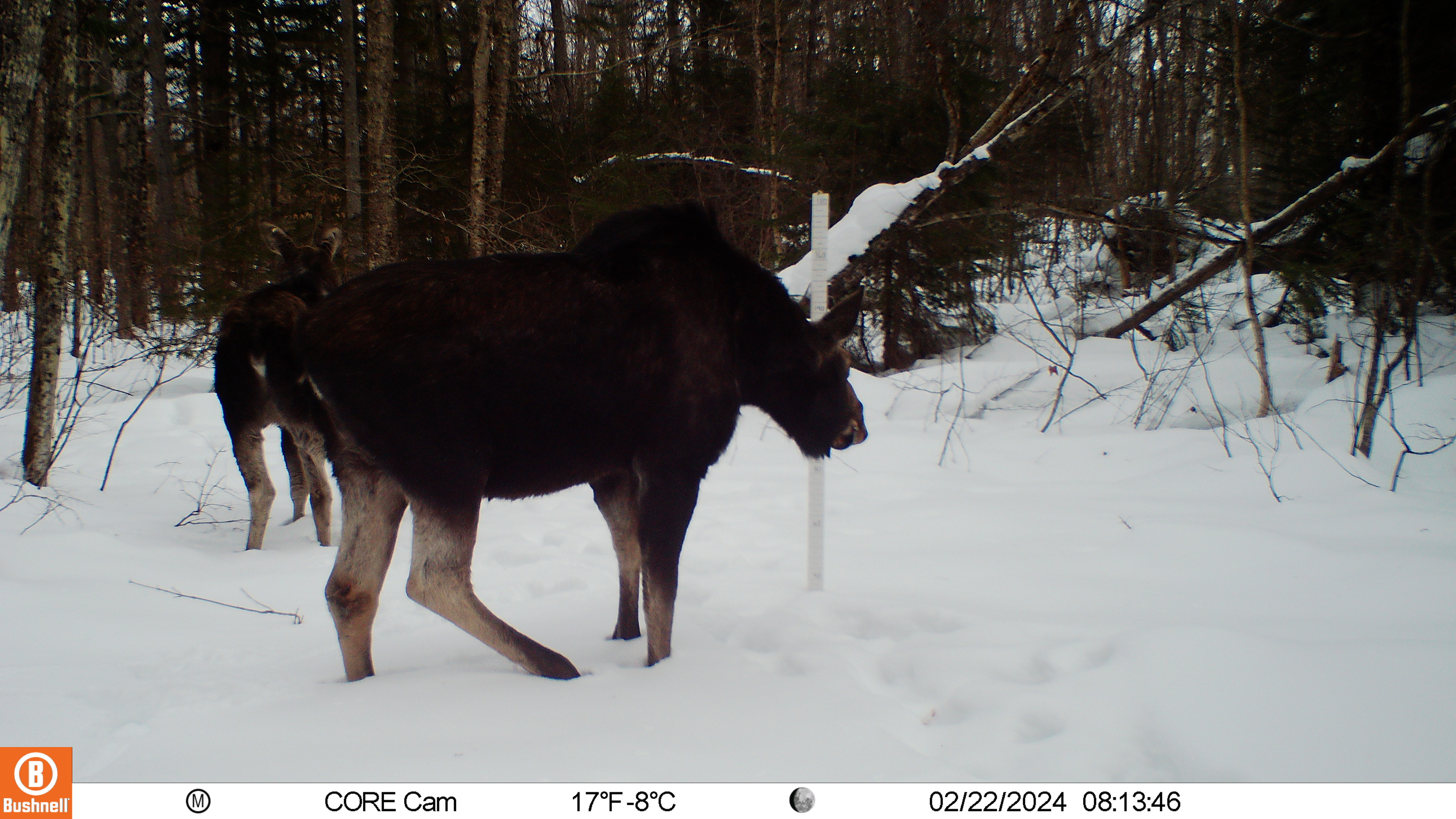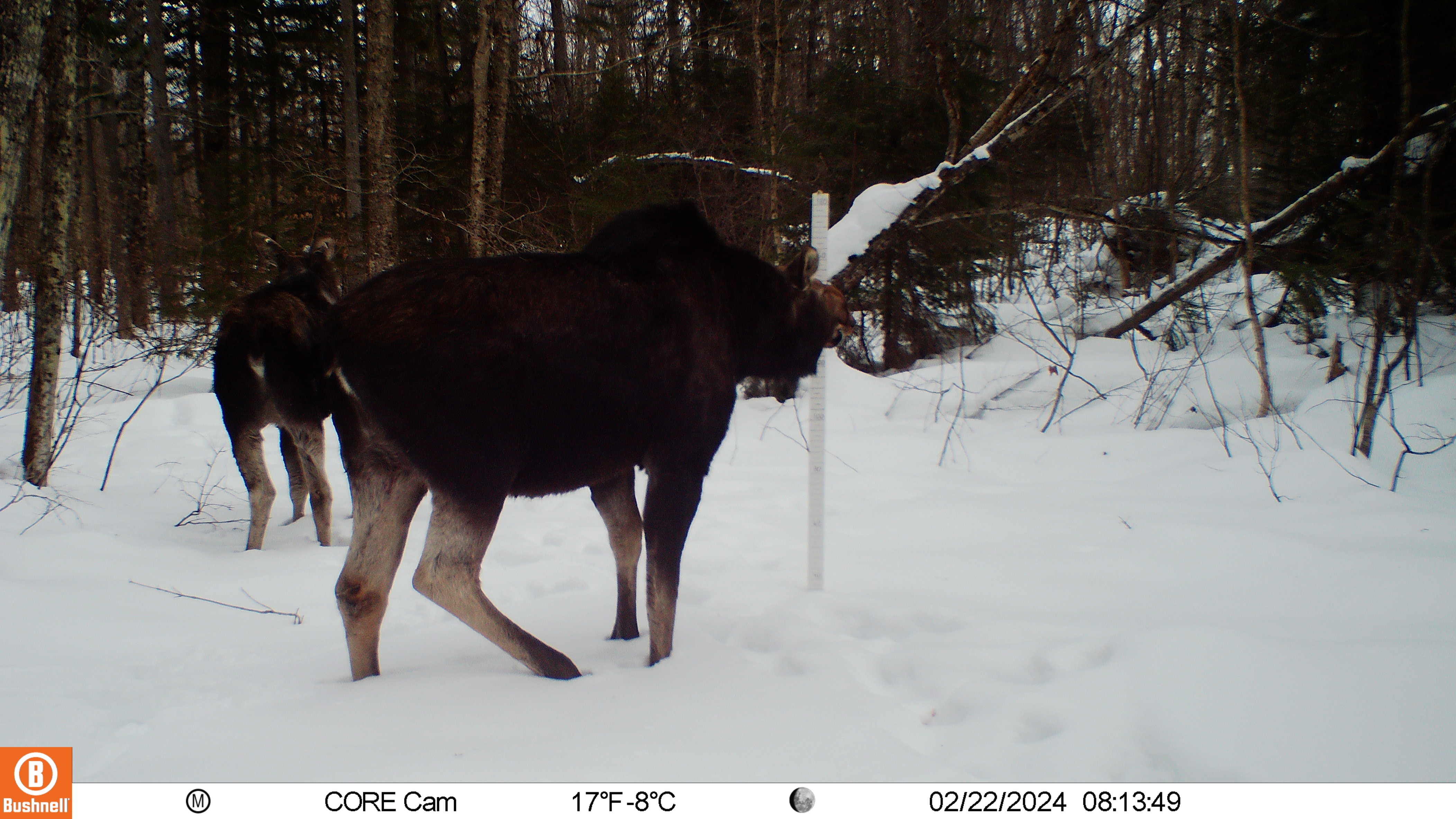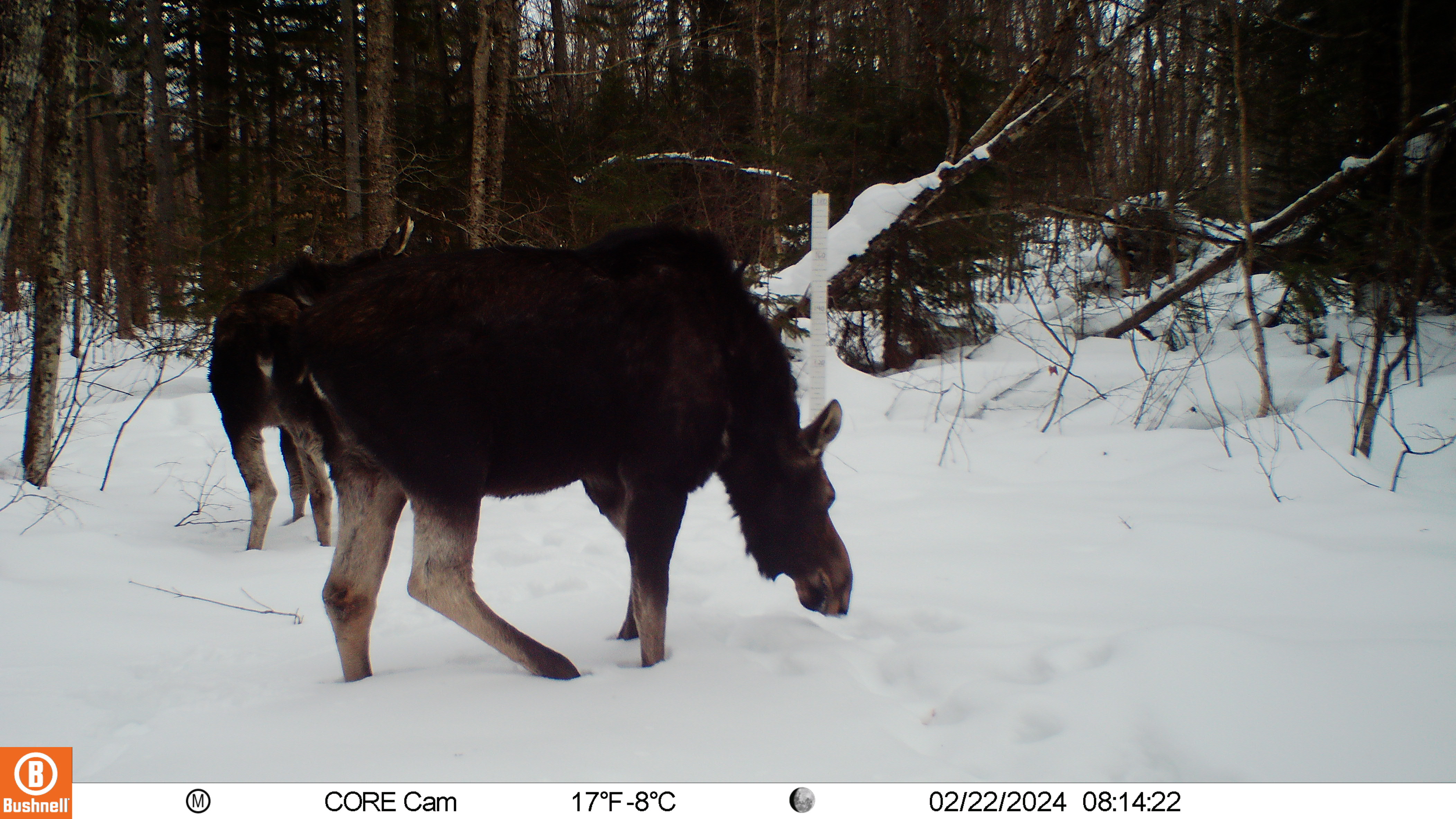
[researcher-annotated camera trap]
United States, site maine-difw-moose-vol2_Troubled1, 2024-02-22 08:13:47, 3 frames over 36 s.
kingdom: Animalia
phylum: Chordata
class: Mammalia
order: Artiodactyla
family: Cervidae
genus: Alces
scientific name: Alces alces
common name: moose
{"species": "moose (Alces alces)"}